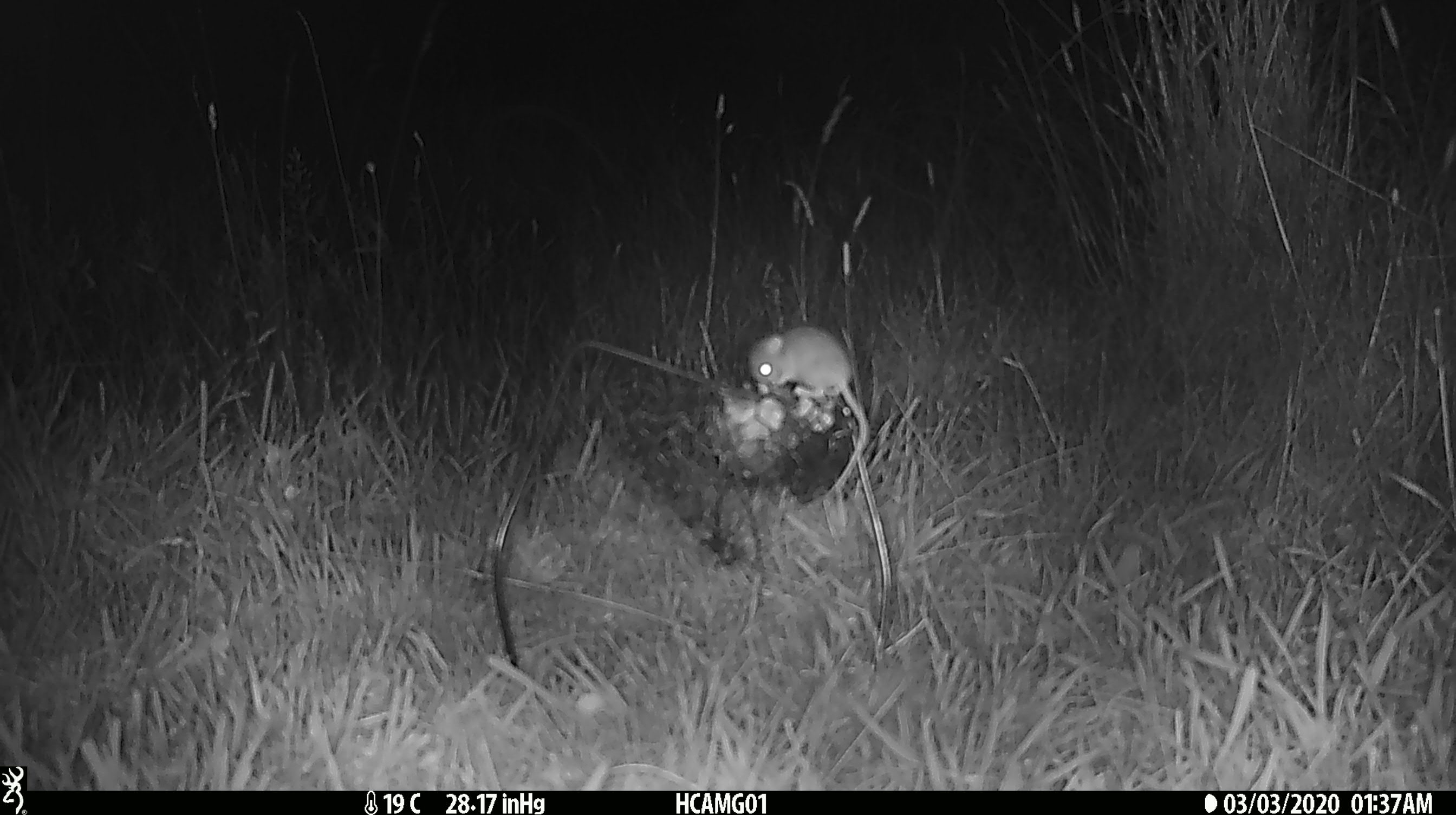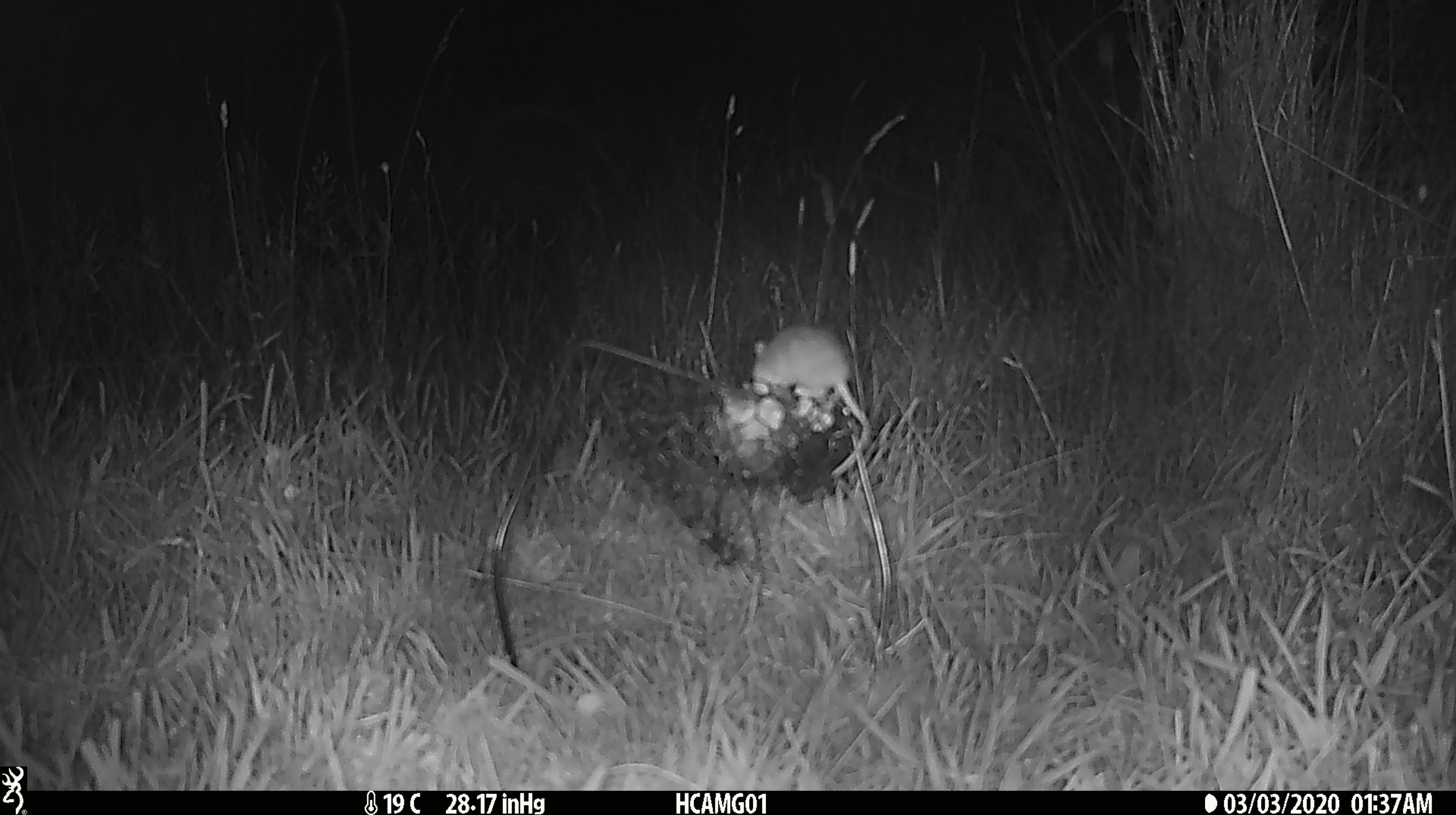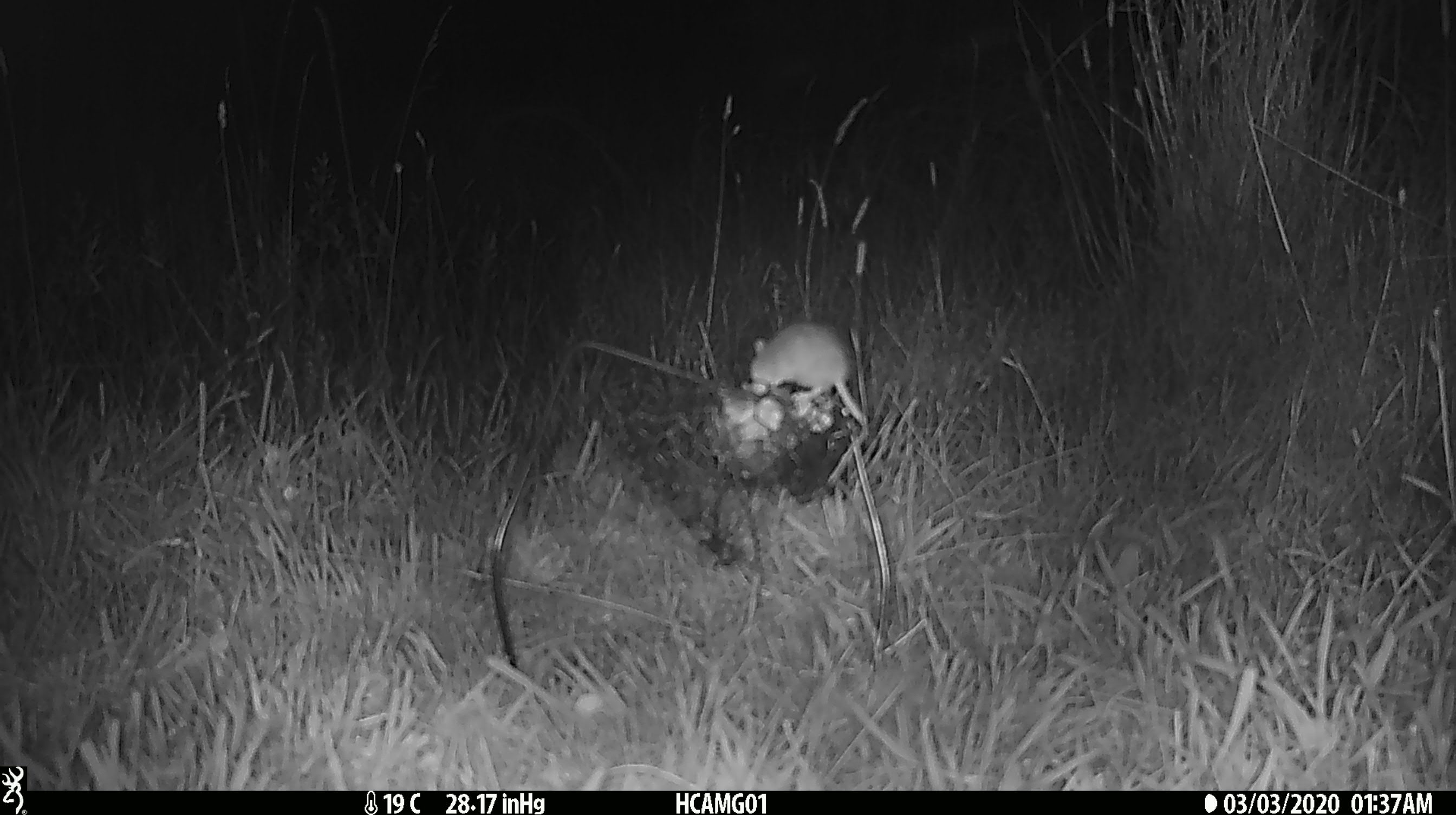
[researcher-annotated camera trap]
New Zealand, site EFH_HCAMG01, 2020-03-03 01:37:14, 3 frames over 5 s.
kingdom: Animalia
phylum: Chordata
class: Mammalia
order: Rodentia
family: Muridae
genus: Mus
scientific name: Mus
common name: mouse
Mouse (Mus).